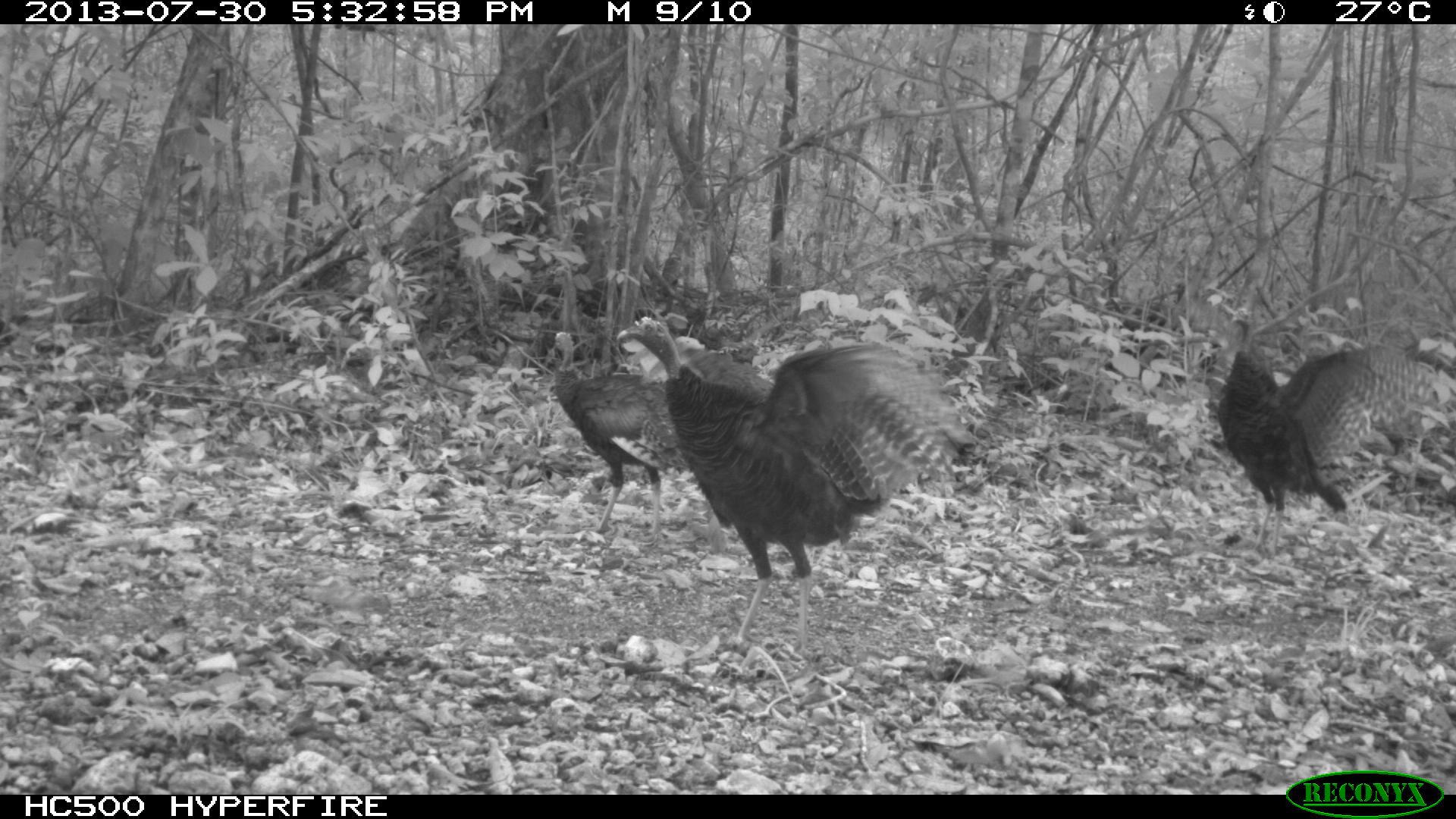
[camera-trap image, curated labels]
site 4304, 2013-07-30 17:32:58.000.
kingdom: Animalia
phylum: Chordata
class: Aves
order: Galliformes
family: Phasianidae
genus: Meleagris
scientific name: Meleagris ocellata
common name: ocellated turkey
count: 4